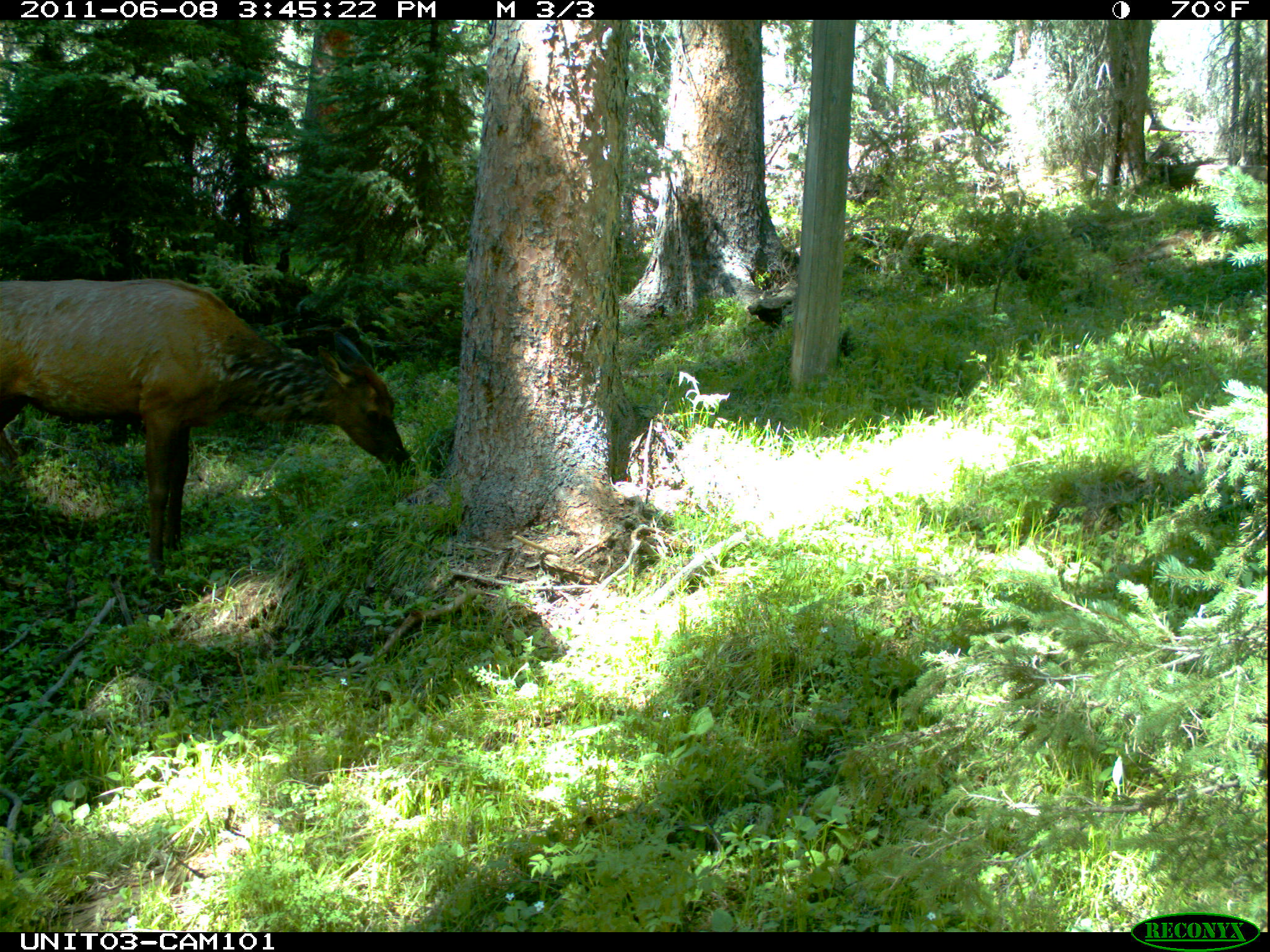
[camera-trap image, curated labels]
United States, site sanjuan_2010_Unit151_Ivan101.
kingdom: Animalia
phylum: Chordata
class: Mammalia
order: Artiodactyla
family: Cervidae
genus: Cervus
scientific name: Cervus elaphus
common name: red deer